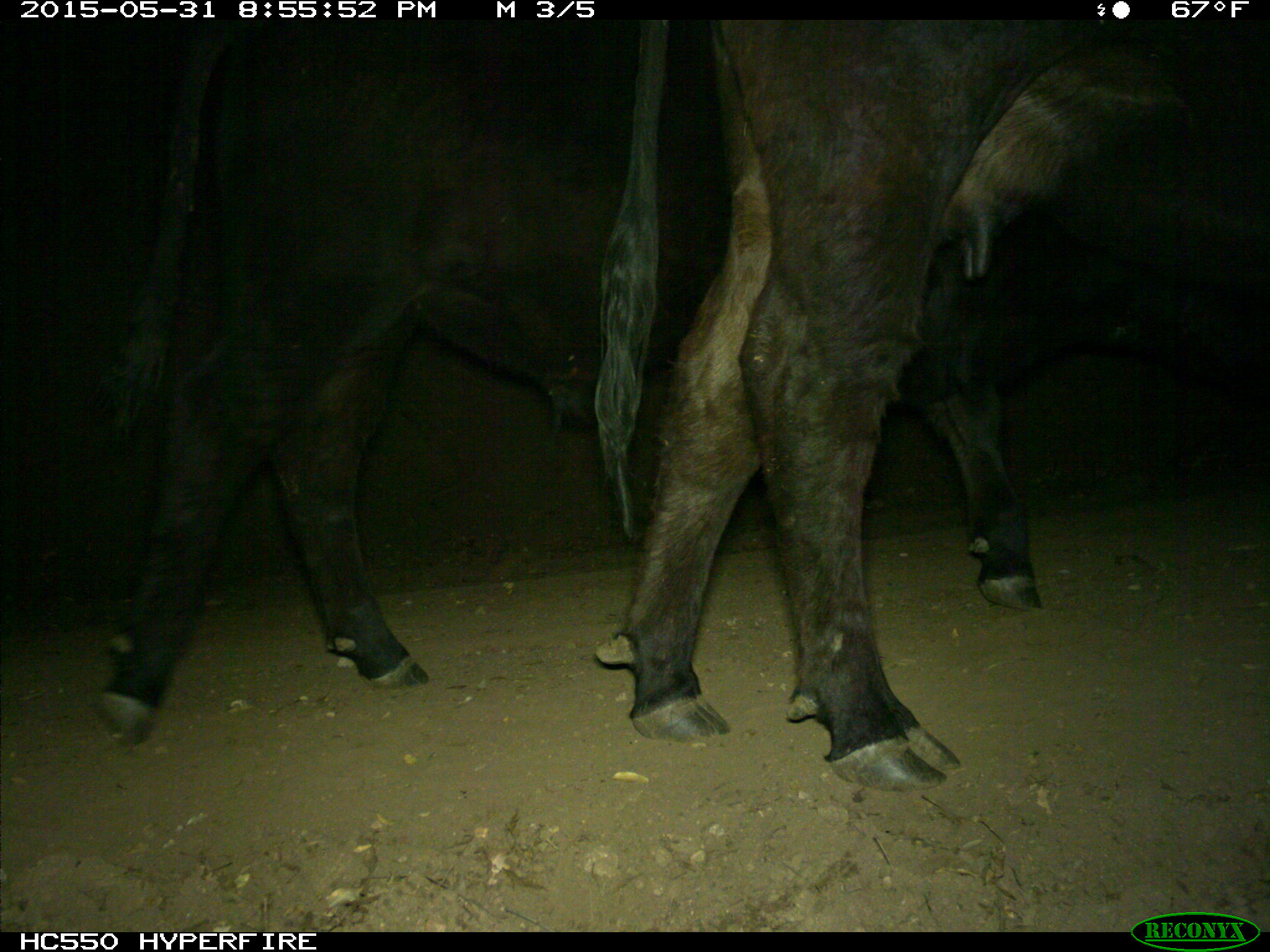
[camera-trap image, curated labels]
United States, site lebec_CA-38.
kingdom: Animalia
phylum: Chordata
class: Mammalia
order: Artiodactyla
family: Bovidae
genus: Bos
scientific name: Bos taurus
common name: domestic cow